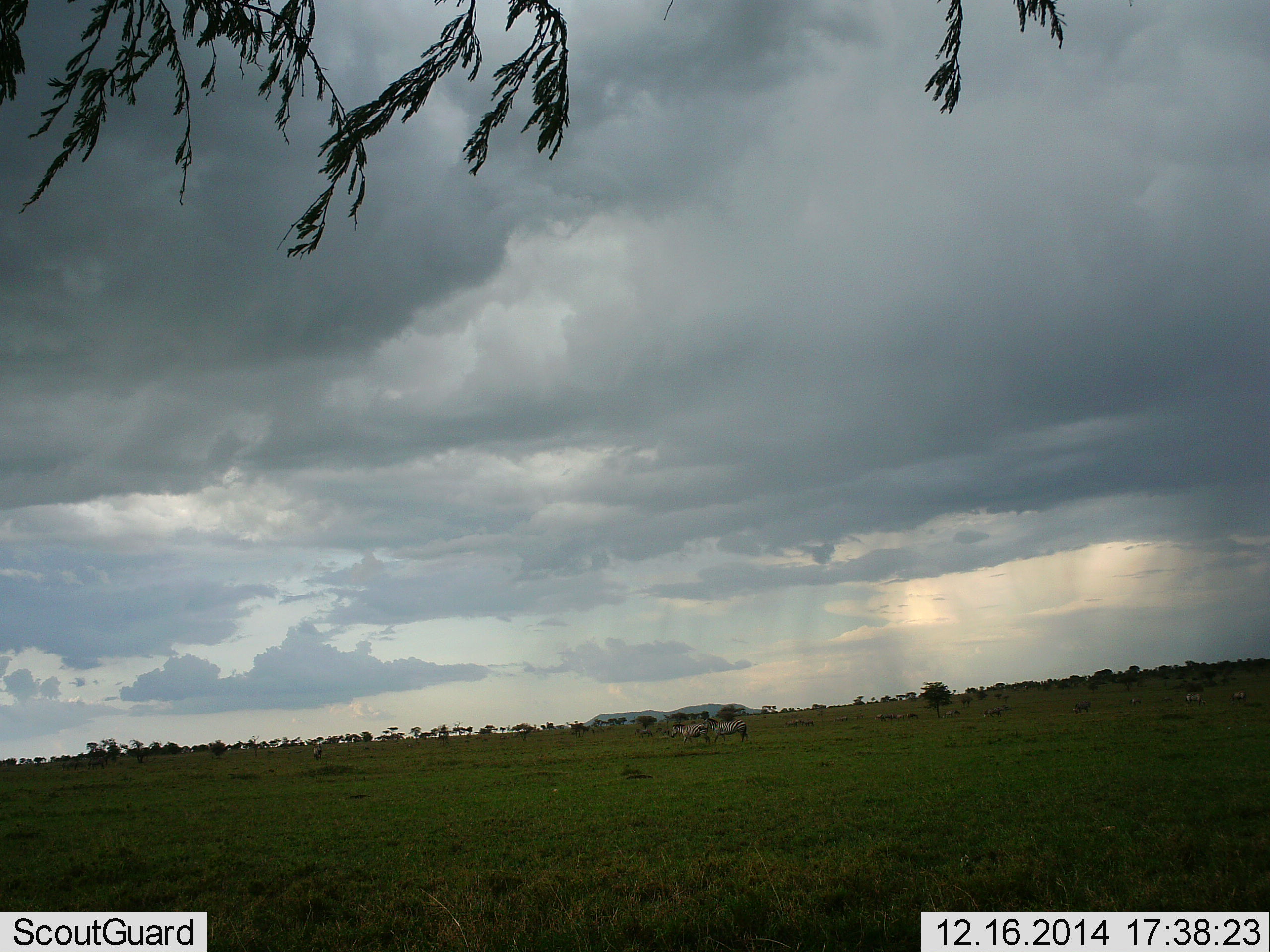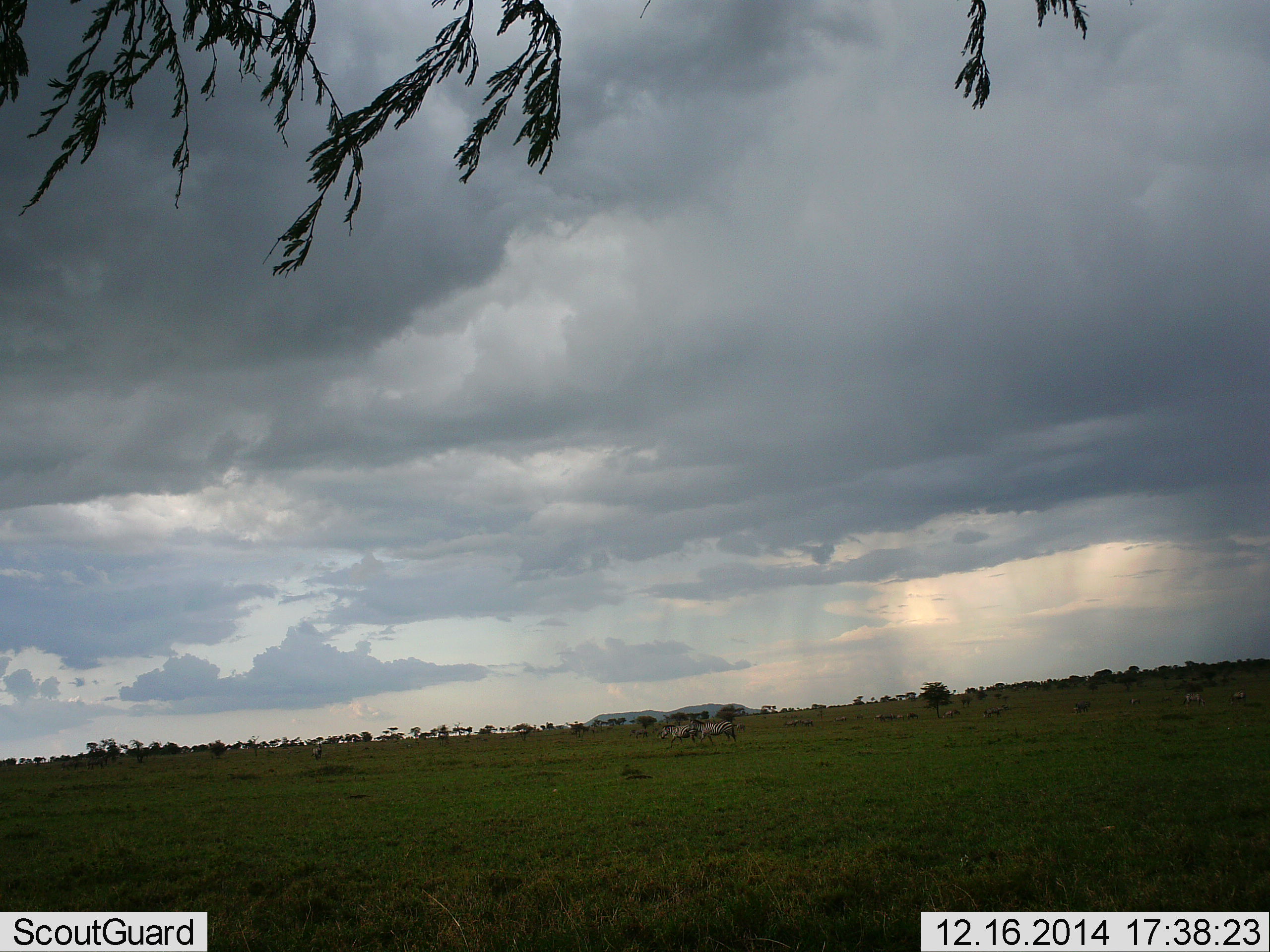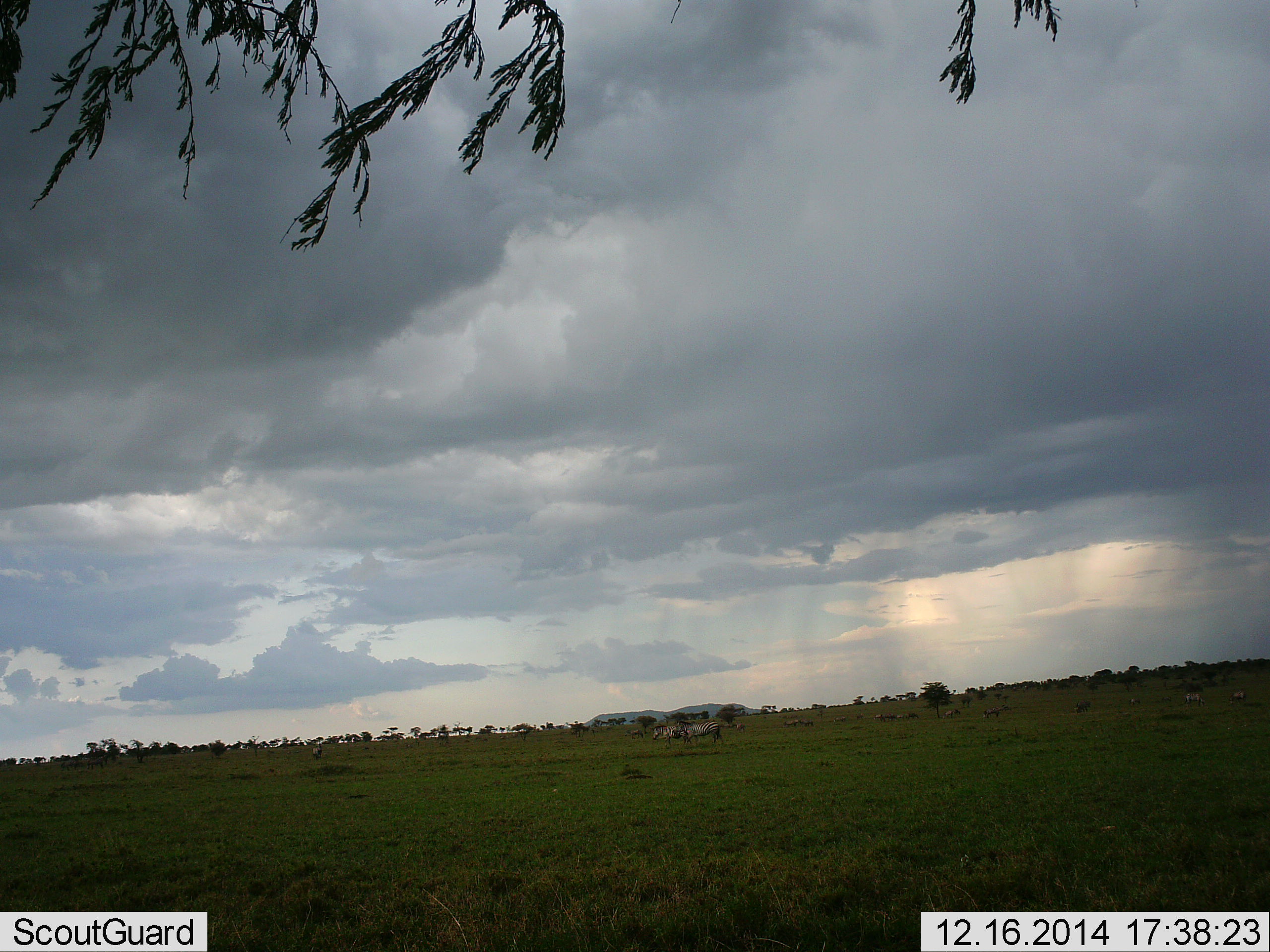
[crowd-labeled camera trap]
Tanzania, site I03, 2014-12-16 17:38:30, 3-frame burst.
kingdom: Animalia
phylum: Chordata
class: Mammalia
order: Perissodactyla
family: Equidae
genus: Equus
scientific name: Equus quagga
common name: plains zebra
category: zebra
Zebra (plains zebra) (Equus quagga), count 3. Behavior (volunteer vote fractions): standing 40%, resting 0%, moving 80%, interacting 0%. Young present (vote fraction): 0%. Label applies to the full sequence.